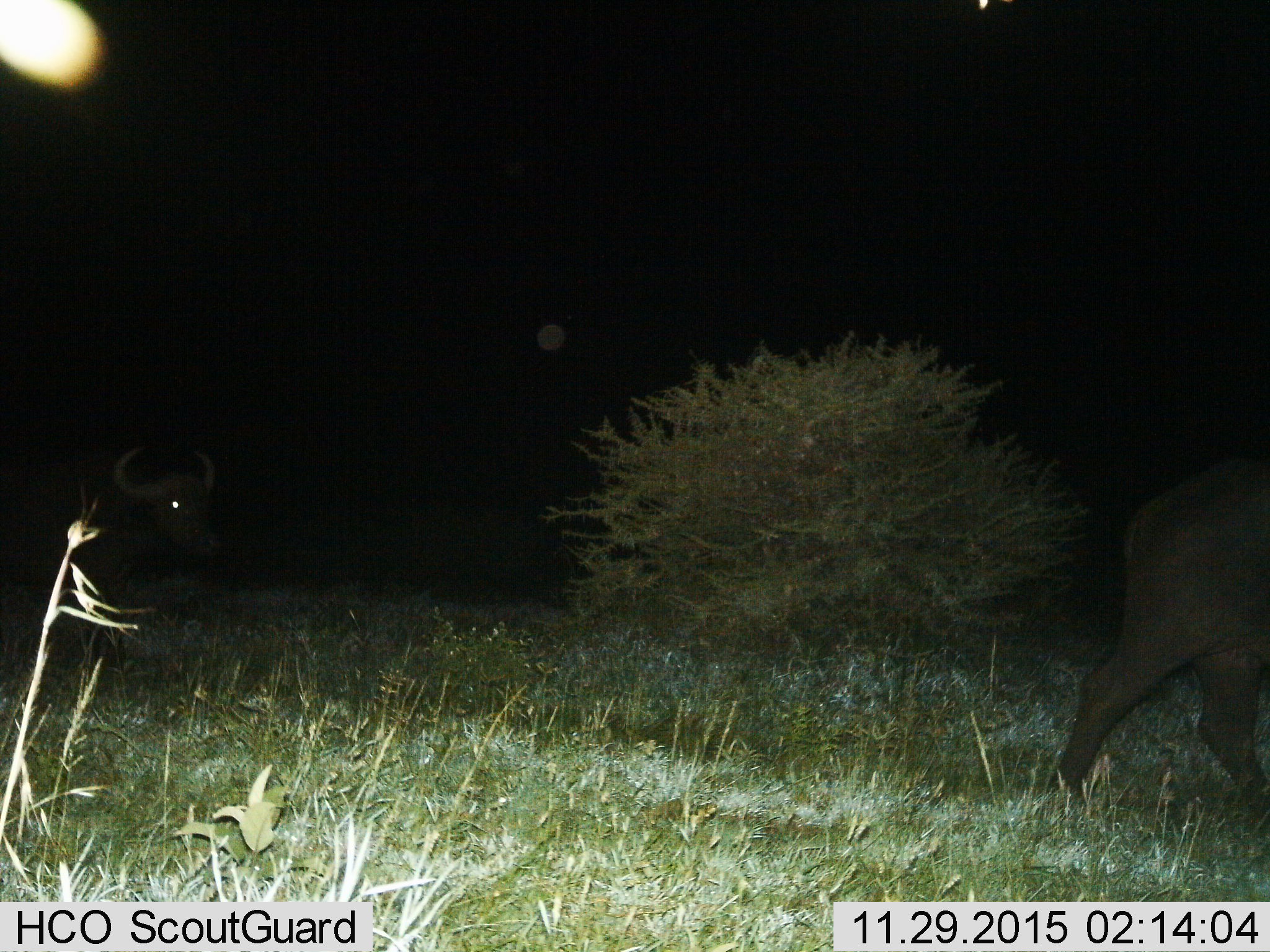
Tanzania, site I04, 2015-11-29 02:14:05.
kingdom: Animalia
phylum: Chordata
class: Mammalia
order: Artiodactyla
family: Bovidae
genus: Syncerus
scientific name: Syncerus caffer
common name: cape buffalo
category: buffalo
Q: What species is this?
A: Buffalo (cape buffalo) (Syncerus caffer).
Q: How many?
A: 2.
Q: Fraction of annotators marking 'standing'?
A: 0%.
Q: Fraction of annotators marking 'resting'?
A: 0%.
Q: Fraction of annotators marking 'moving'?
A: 100%.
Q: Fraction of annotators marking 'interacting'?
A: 0%.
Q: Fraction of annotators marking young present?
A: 0%.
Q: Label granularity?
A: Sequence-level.